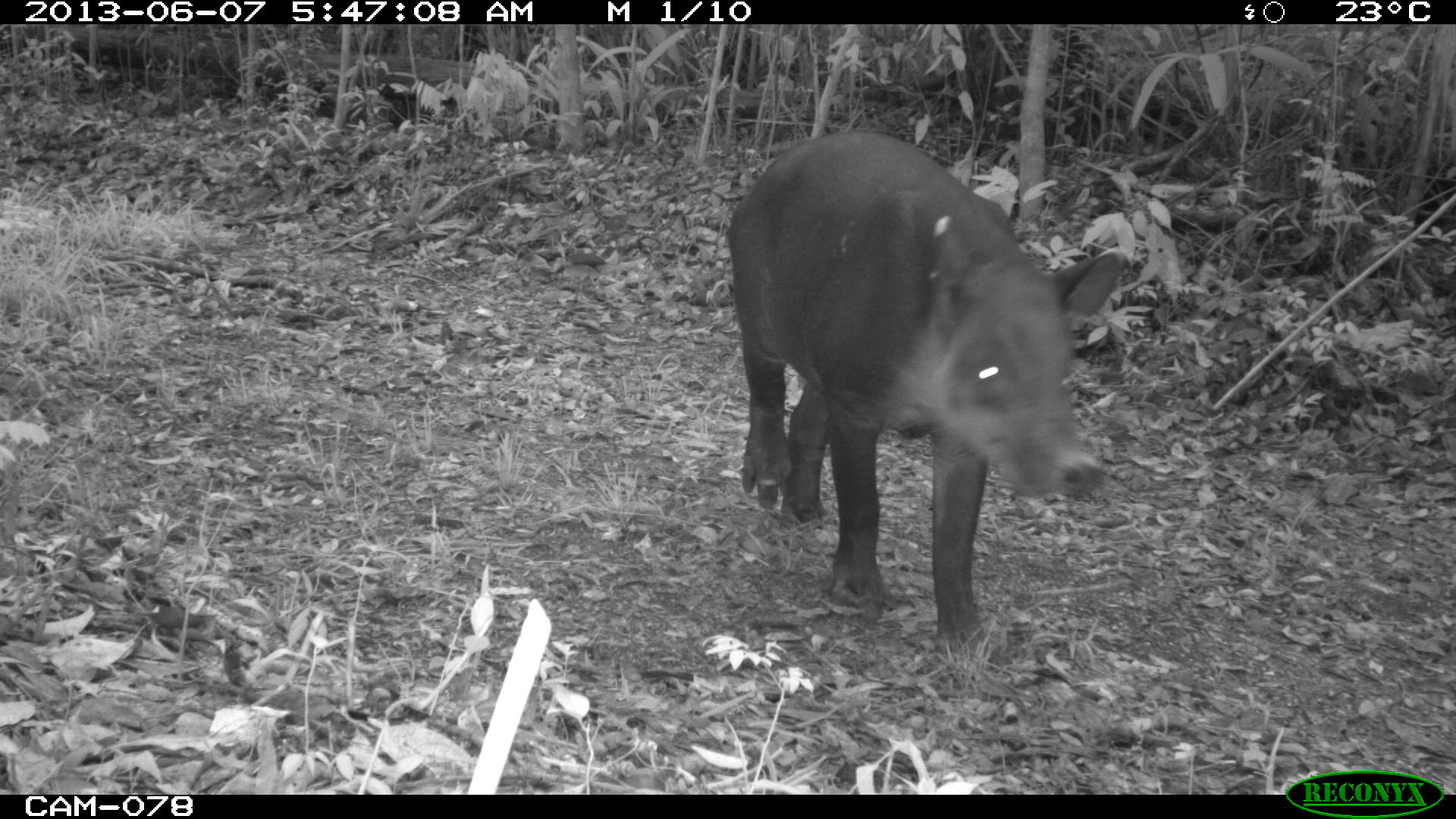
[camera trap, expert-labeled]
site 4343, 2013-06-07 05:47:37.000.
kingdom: Animalia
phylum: Chordata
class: Mammalia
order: Perissodactyla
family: Tapiridae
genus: Tapirus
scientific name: Tapirus bairdii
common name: baird's tapir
Tapirus bairdii (baird's tapir), count 1, sex male.